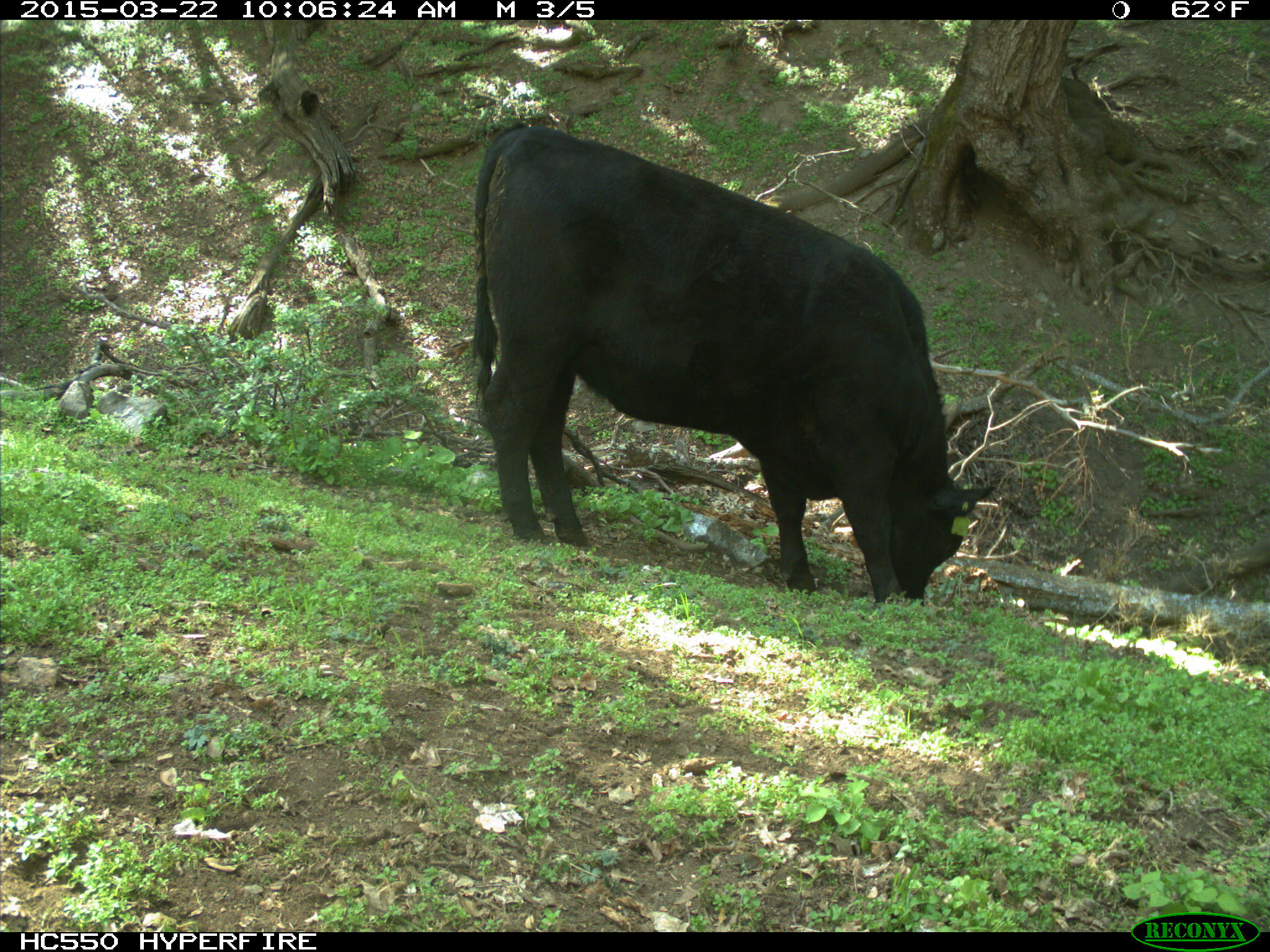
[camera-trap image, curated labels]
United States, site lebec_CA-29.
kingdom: Animalia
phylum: Chordata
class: Mammalia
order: Artiodactyla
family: Bovidae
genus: Bos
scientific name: Bos taurus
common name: domestic cow